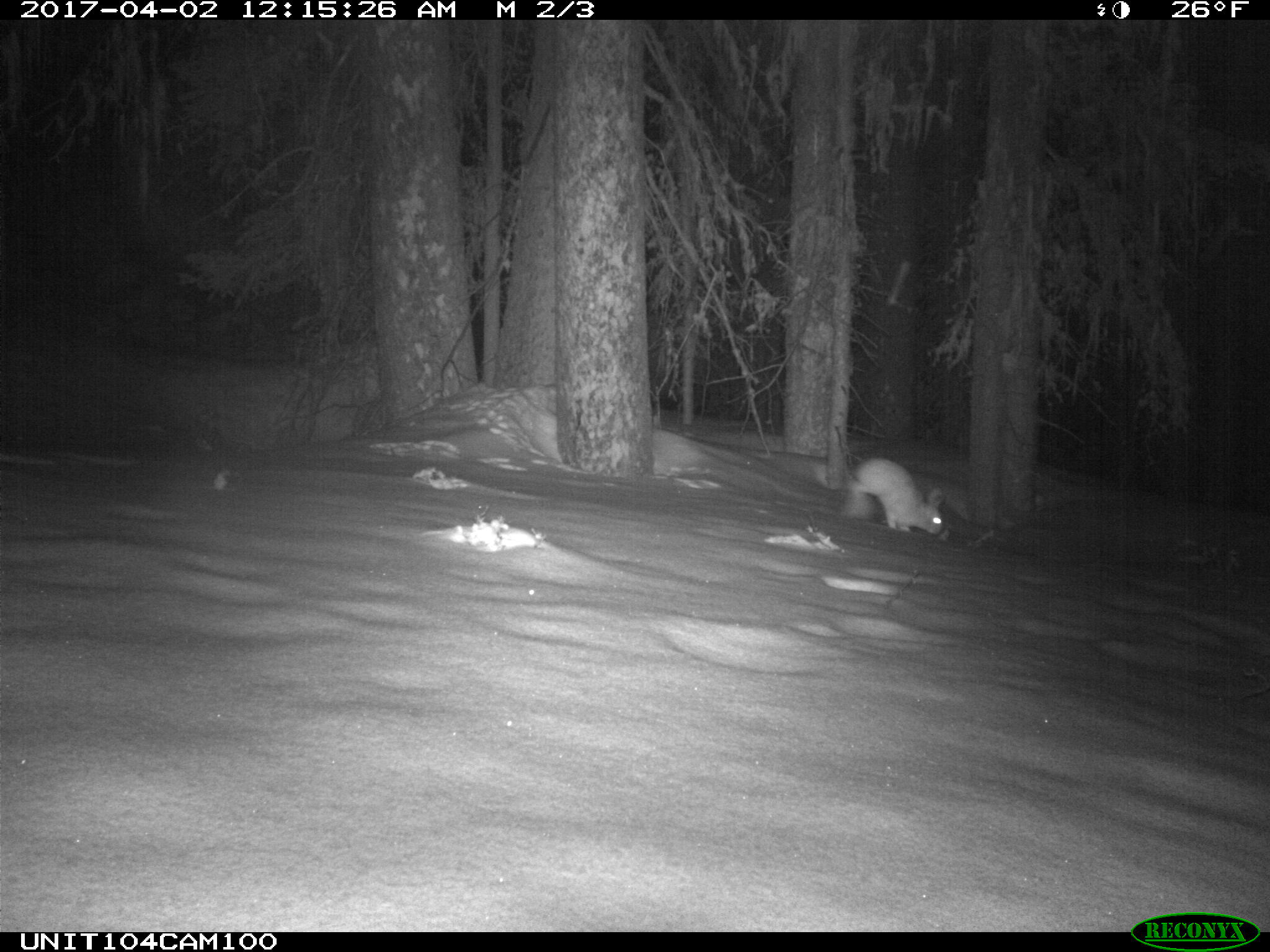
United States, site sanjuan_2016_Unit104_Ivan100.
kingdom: Animalia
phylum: Chordata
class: Mammalia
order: Lagomorpha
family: Leporidae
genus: Lepus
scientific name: Lepus americanus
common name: snowshoe hare